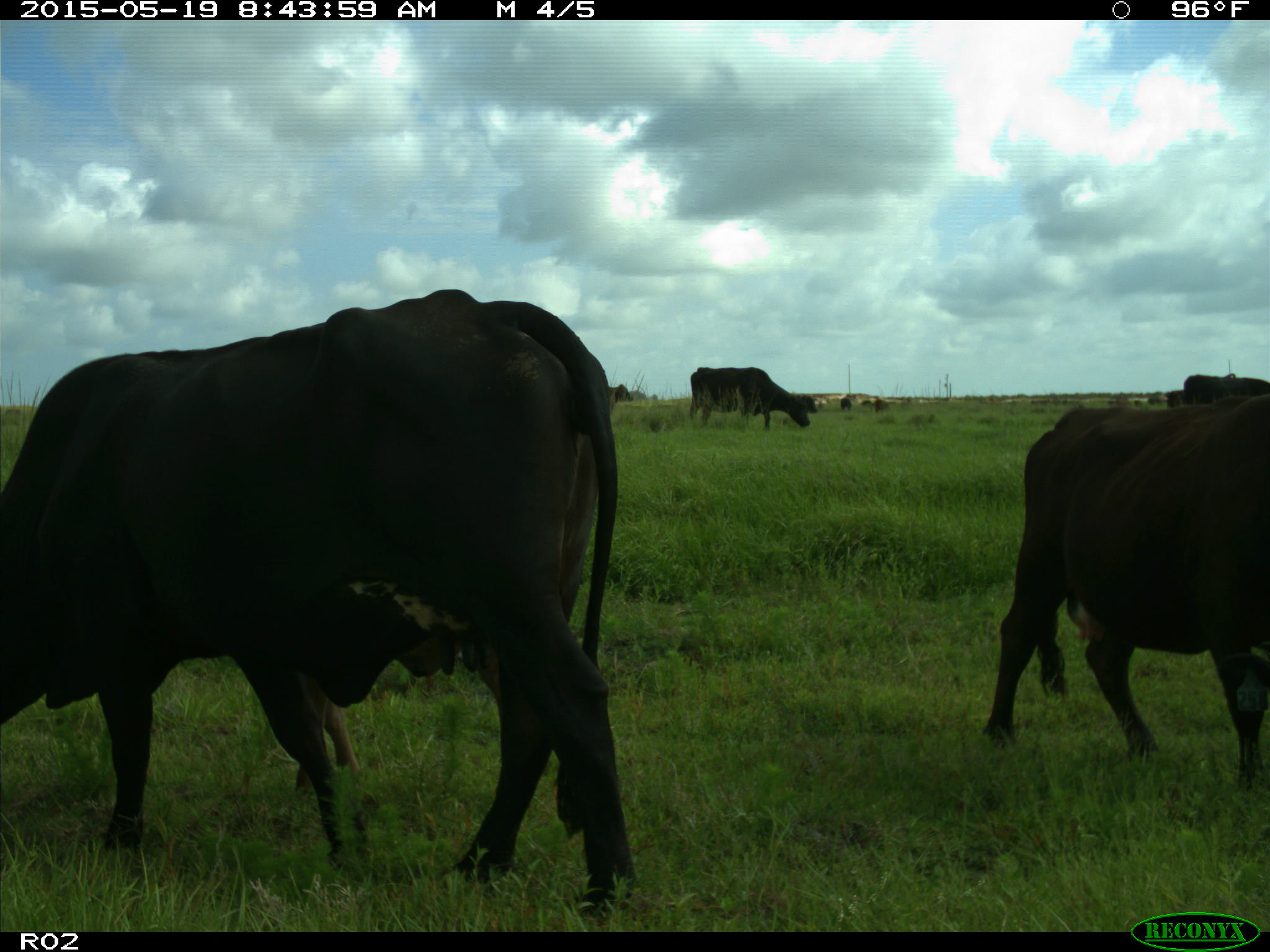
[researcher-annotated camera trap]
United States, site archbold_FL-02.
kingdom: Animalia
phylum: Chordata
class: Mammalia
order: Artiodactyla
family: Bovidae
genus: Bos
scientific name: Bos taurus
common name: domestic cow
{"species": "Bos taurus (domestic cow)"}